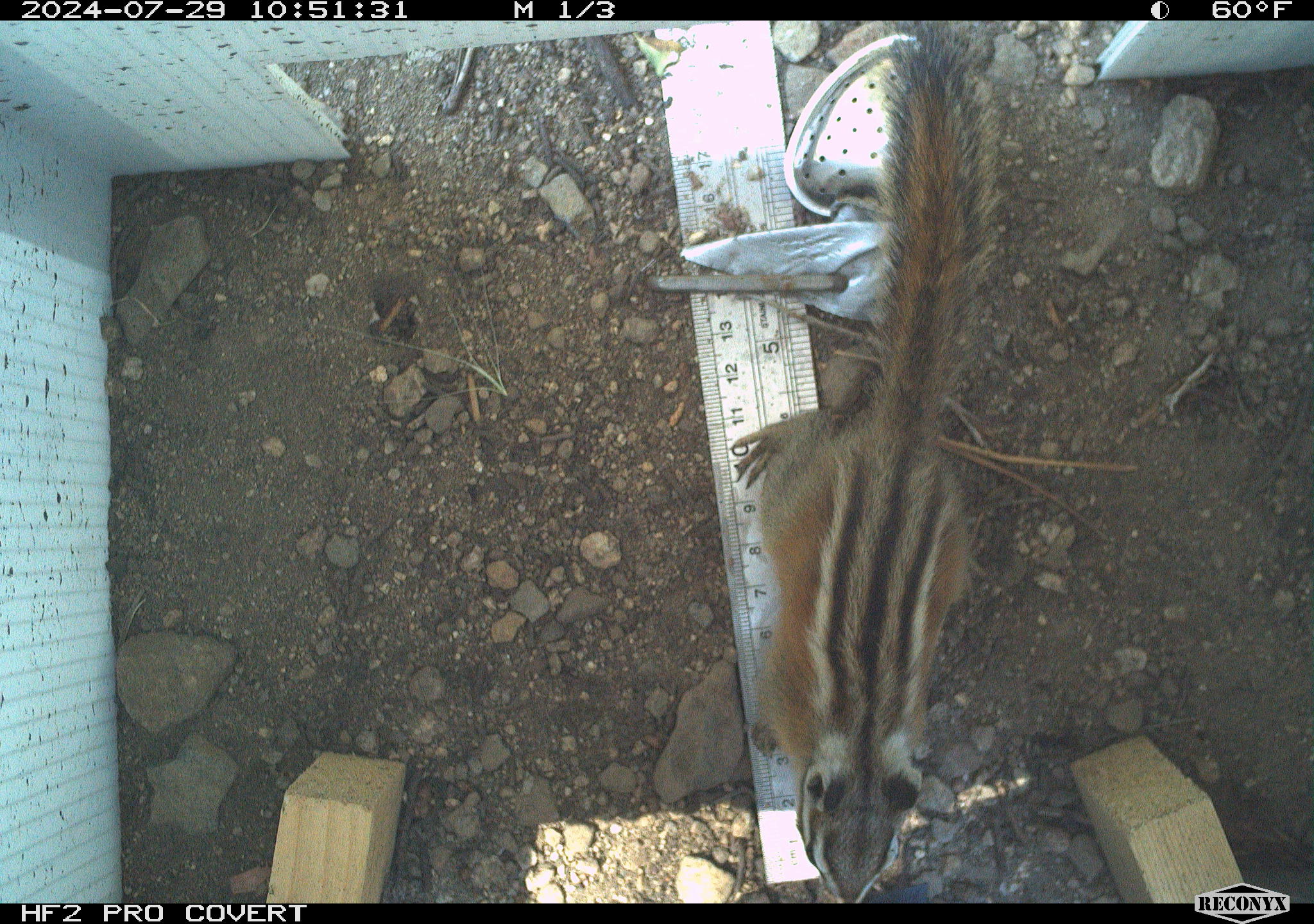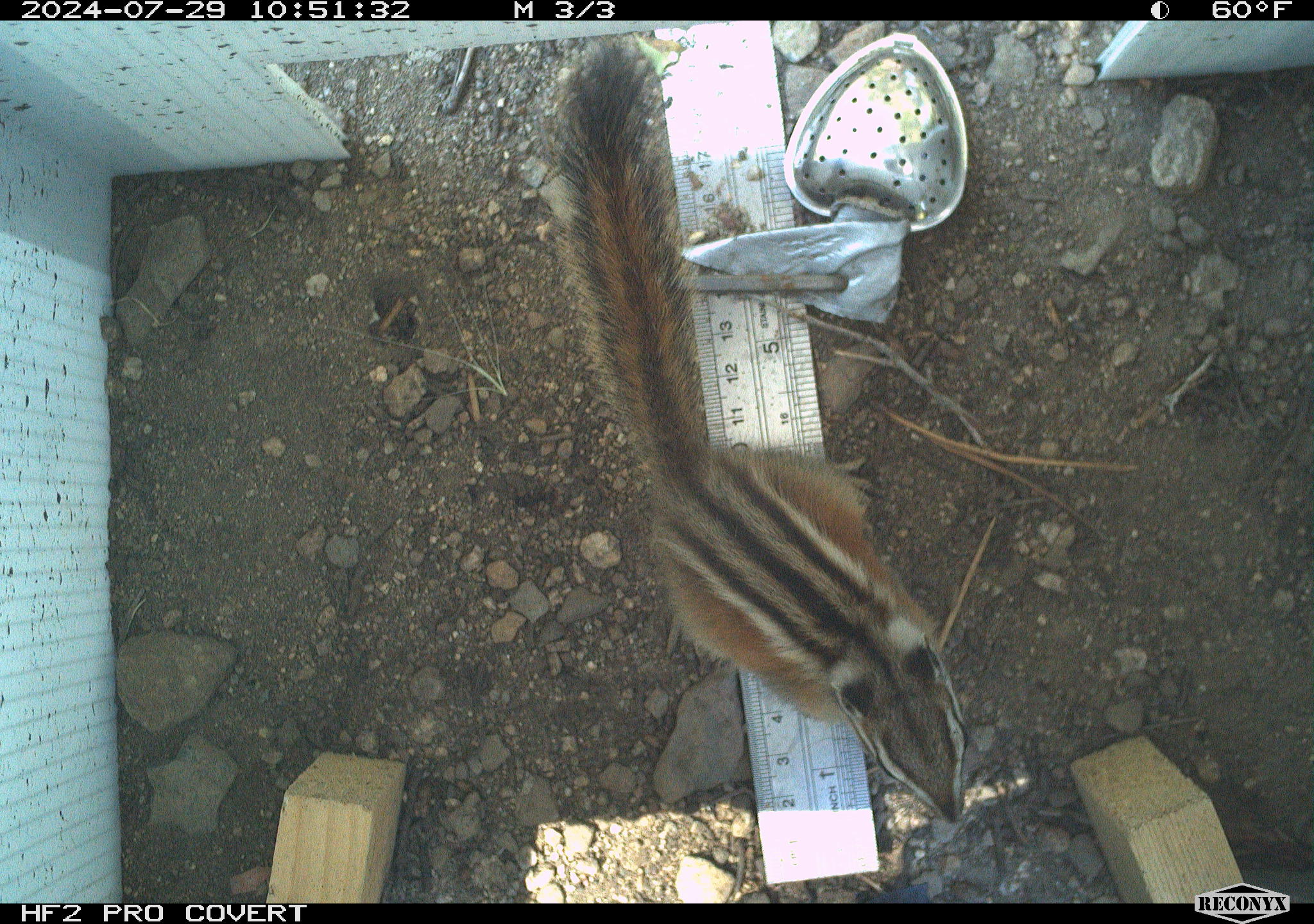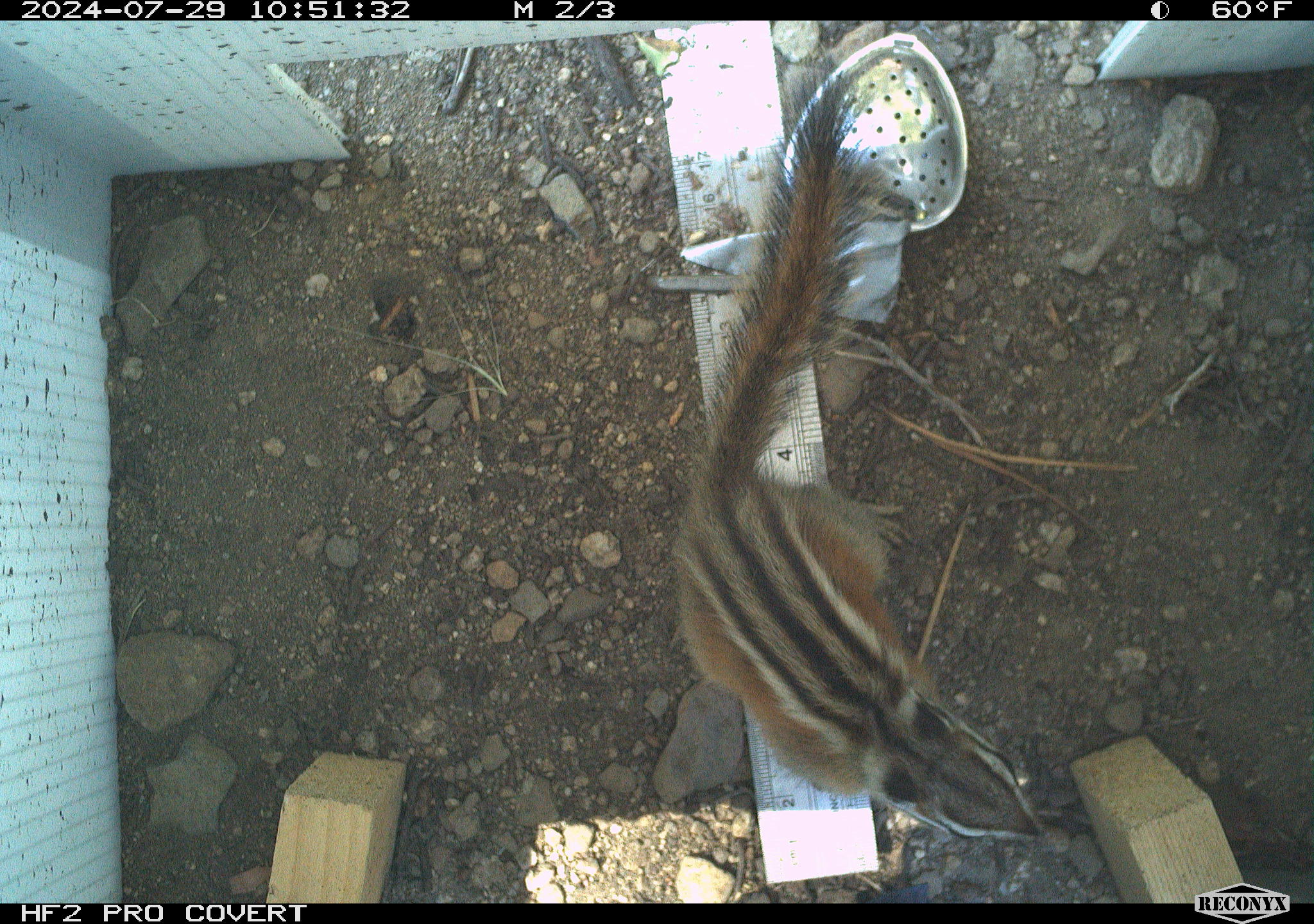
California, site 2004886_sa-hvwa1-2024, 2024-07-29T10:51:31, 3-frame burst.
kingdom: Animalia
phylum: Chordata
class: Mammalia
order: Rodentia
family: Sciuridae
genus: Neotamias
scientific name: Neotamias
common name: western chipmunks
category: neotamias species